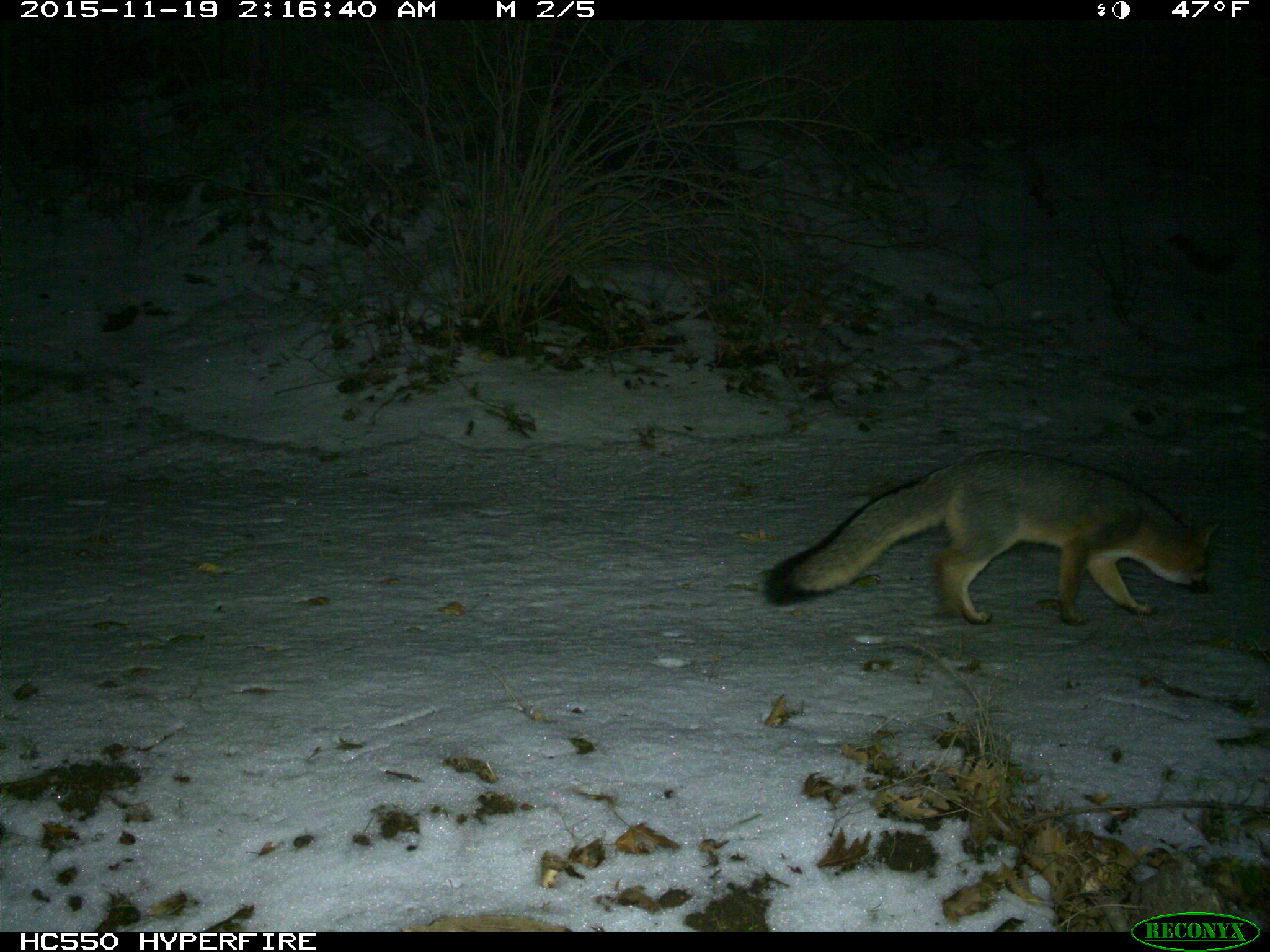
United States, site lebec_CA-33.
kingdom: Animalia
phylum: Chordata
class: Mammalia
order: Carnivora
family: Canidae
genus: Urocyon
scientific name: Urocyon cinereoargenteus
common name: gray fox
Urocyon cinereoargenteus (gray fox).